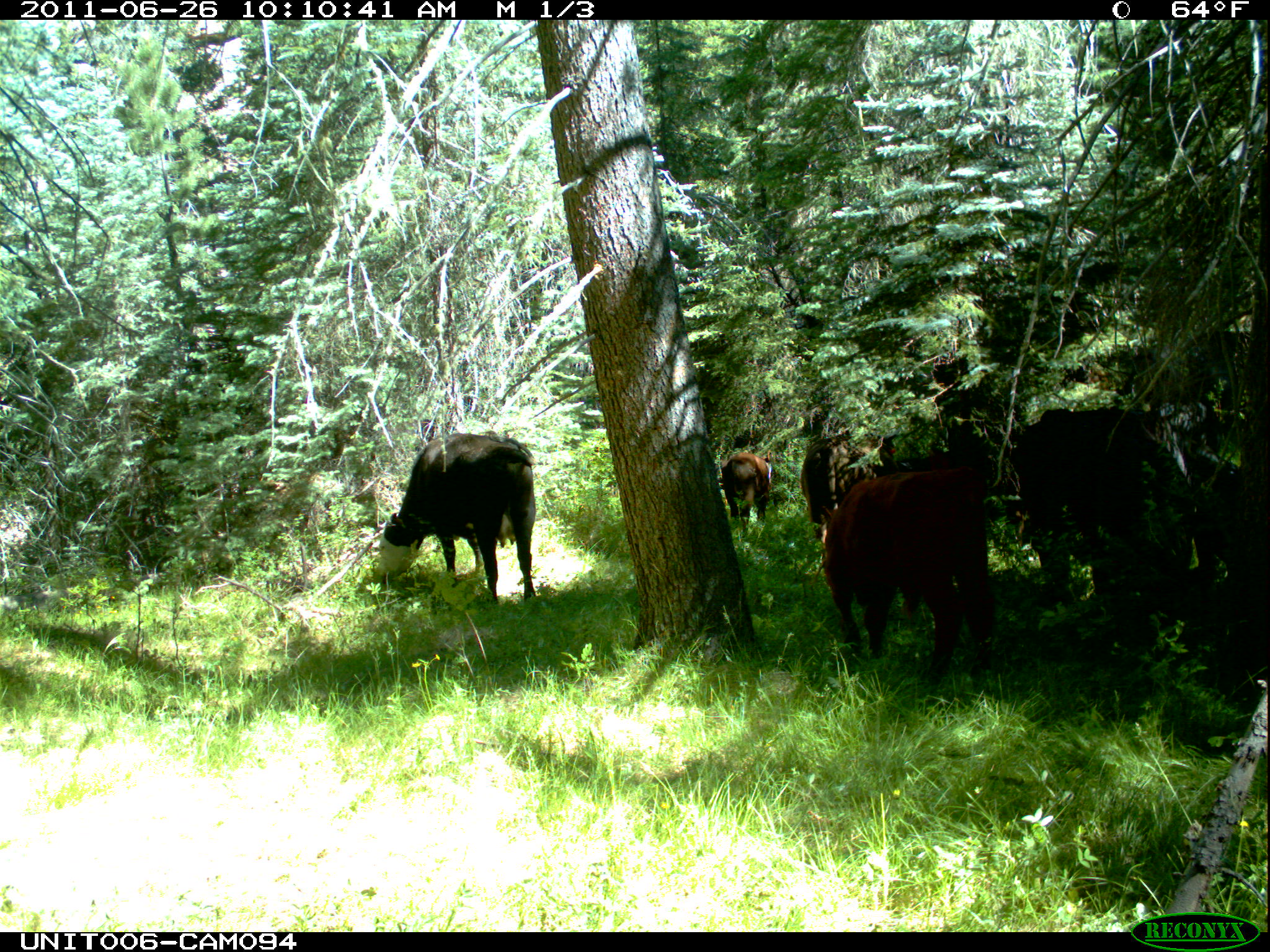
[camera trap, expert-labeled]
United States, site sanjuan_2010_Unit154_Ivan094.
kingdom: Animalia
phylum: Chordata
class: Mammalia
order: Artiodactyla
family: Bovidae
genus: Bos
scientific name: Bos taurus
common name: domestic cow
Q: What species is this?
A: Bos taurus (domestic cow).